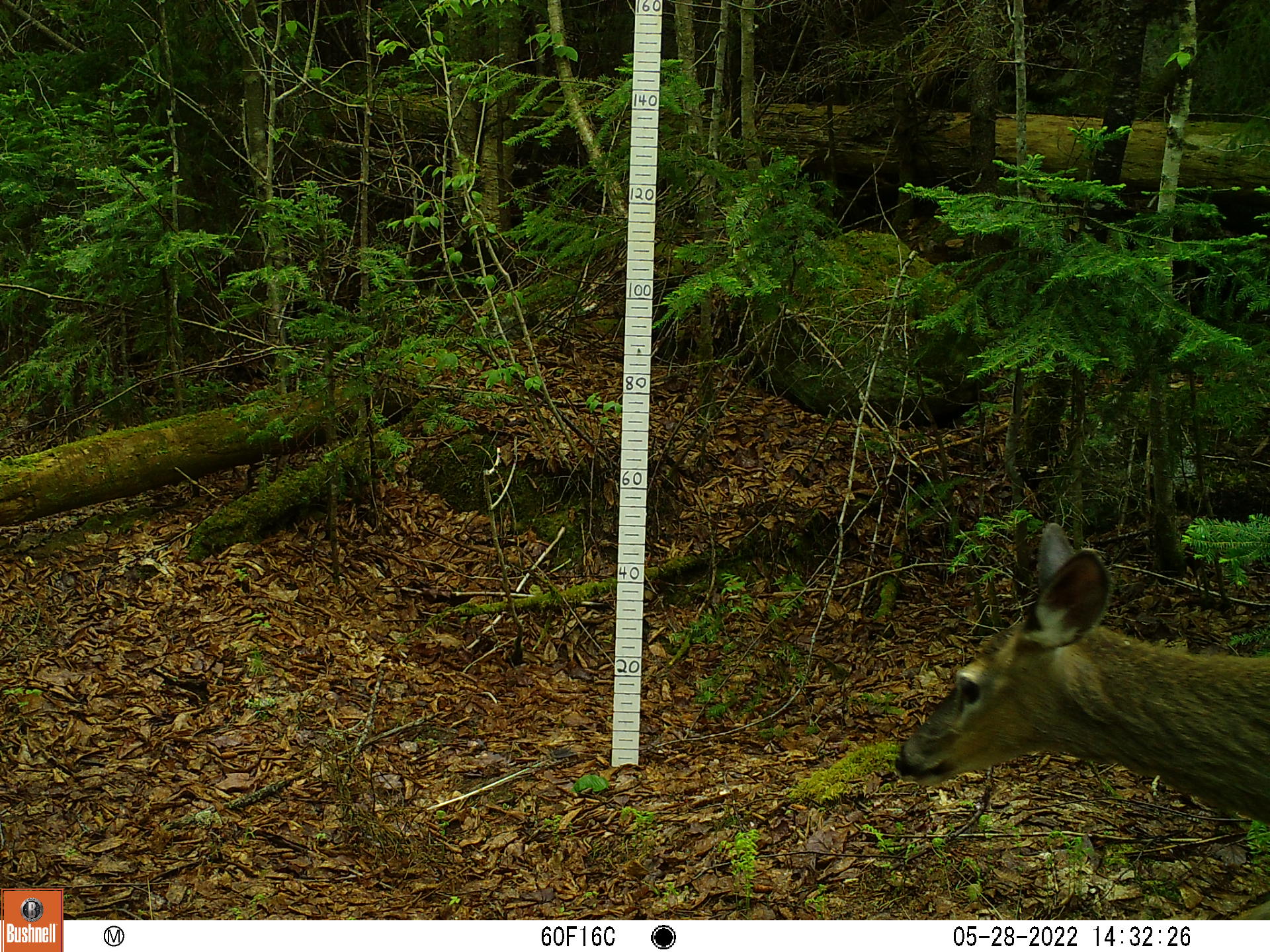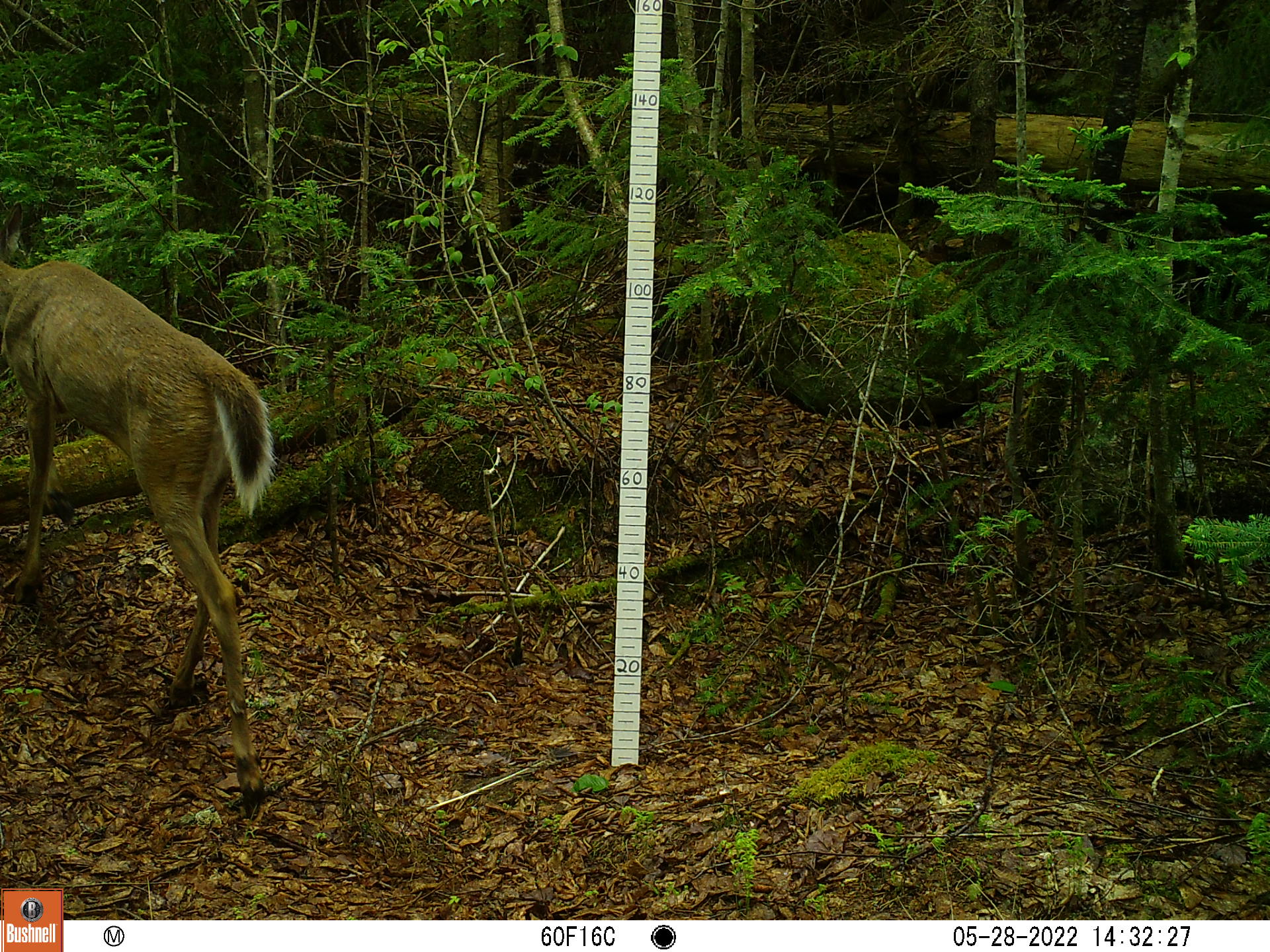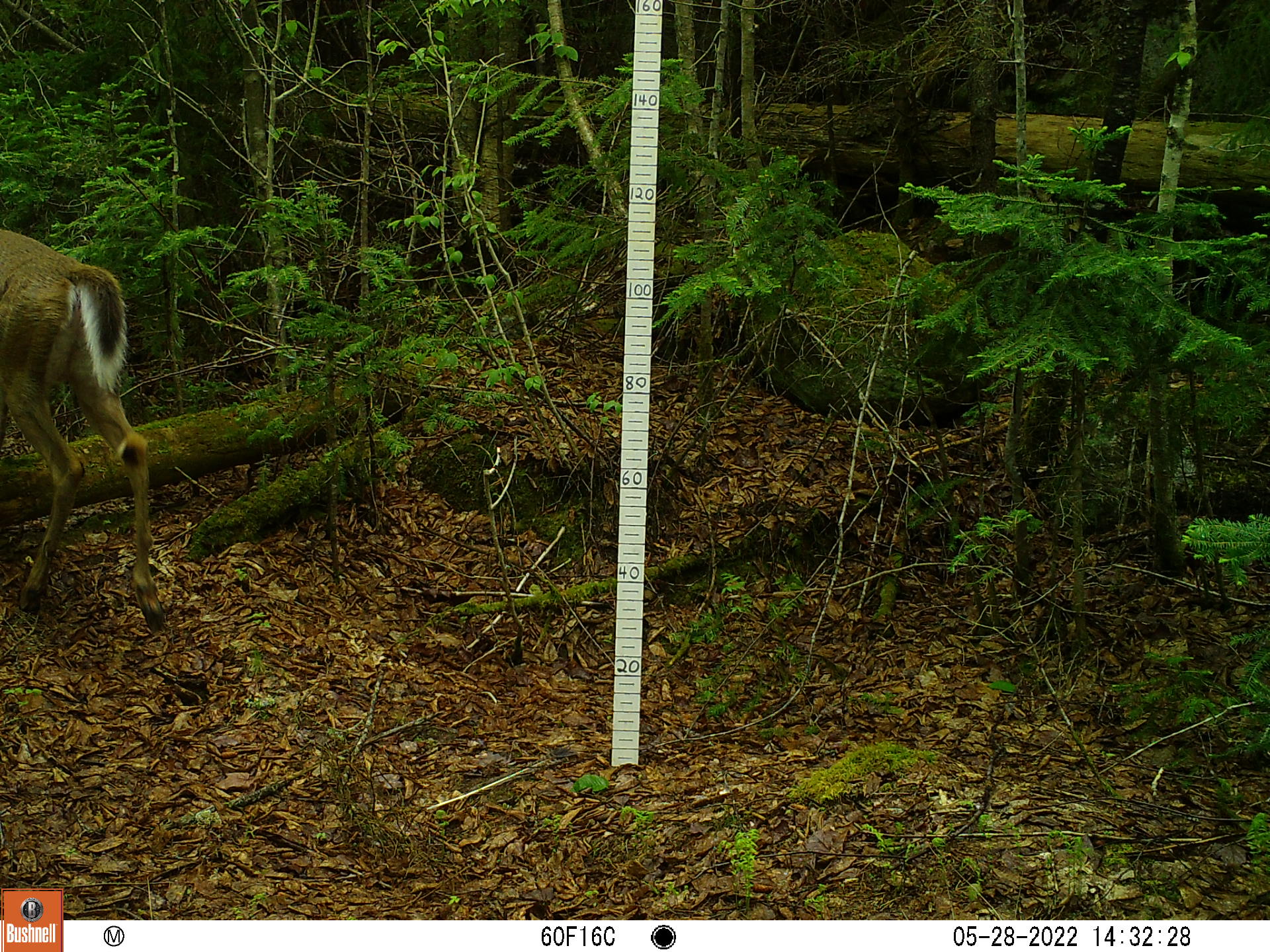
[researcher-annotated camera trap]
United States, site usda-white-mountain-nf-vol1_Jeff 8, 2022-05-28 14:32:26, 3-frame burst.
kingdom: Animalia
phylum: Chordata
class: Mammalia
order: Artiodactyla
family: Cervidae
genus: Odocoileus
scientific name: Odocoileus virginianus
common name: white-tailed deer